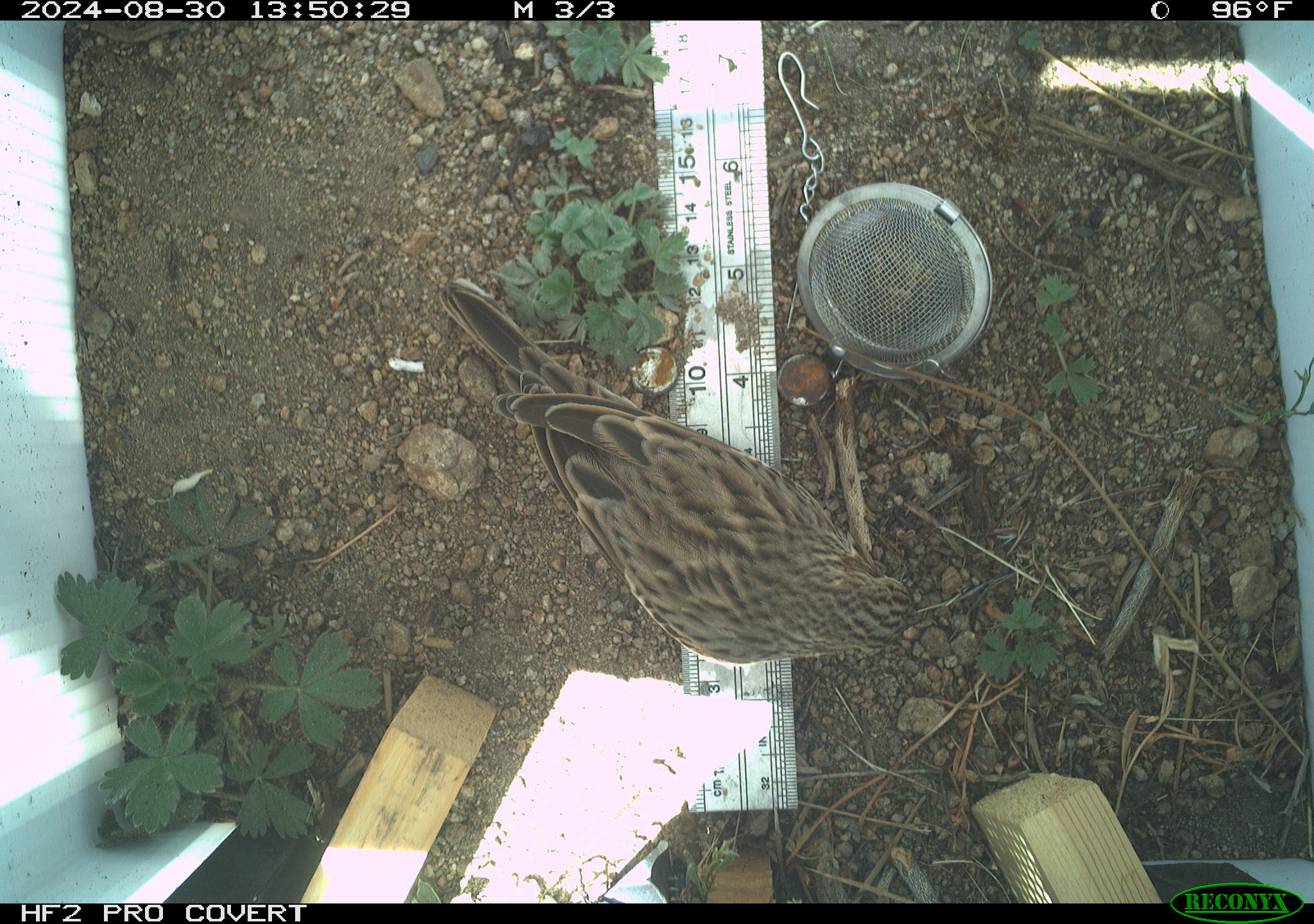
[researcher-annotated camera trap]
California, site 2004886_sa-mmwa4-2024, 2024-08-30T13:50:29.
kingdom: Animalia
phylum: Chordata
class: Aves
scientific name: Aves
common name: bird